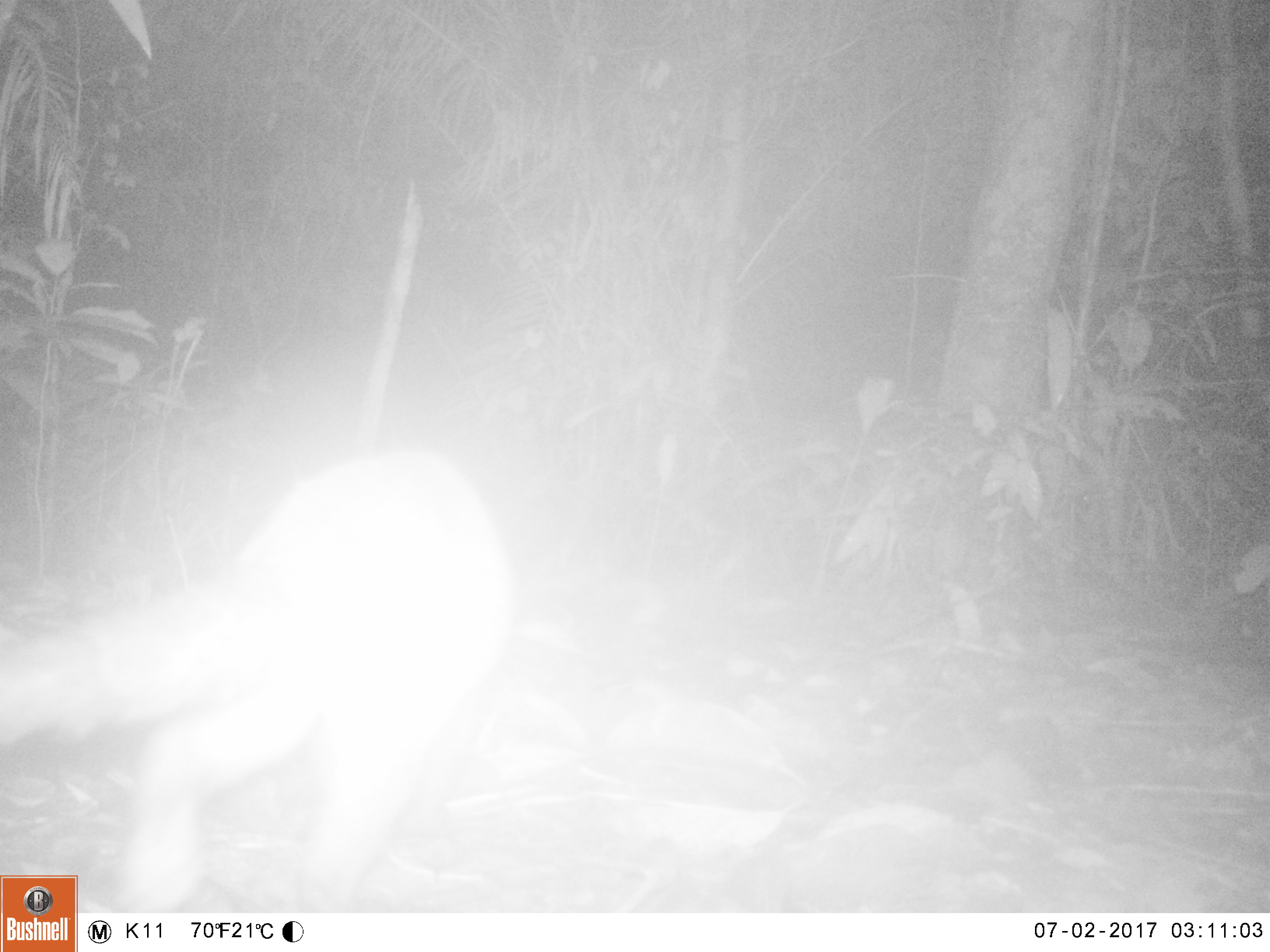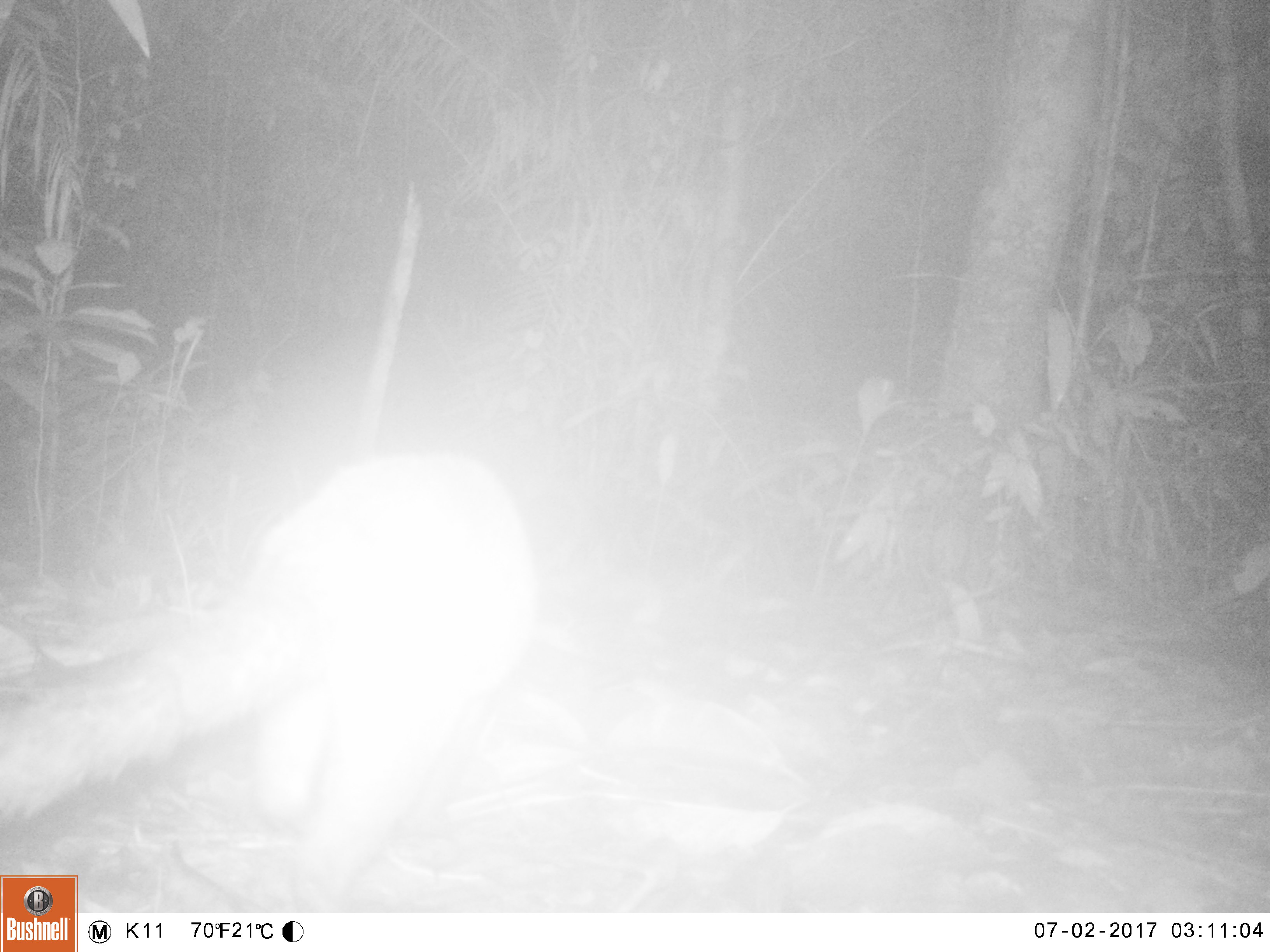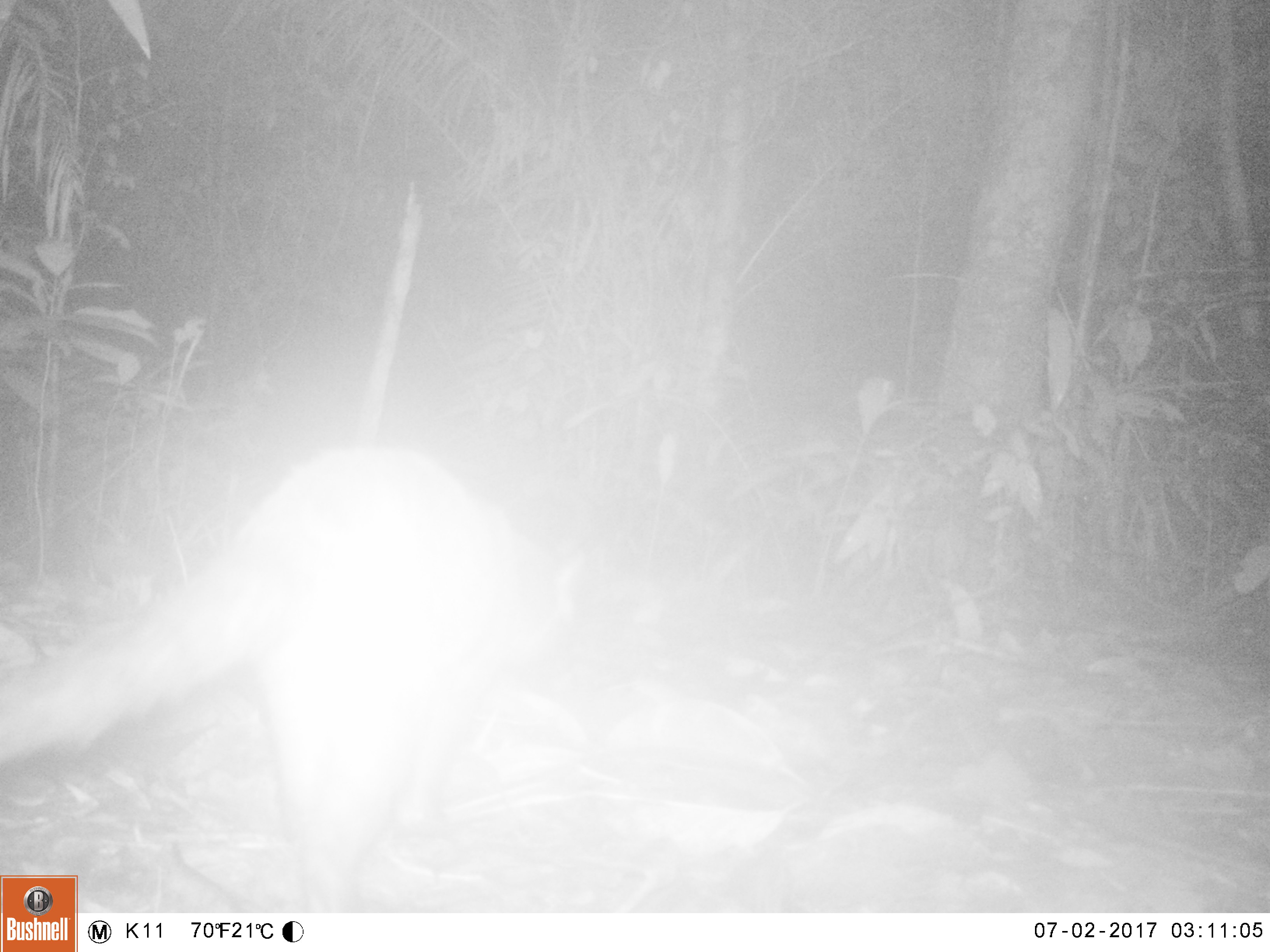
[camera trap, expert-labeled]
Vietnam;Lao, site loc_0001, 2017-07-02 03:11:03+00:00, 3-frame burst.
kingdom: Animalia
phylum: Chordata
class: Mammalia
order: Carnivora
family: Viverridae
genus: Paradoxurus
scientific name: Paradoxurus hermaphroditus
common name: common palm civet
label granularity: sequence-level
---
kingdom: Animalia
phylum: Chordata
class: Mammalia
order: Carnivora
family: Viverridae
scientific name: Paradoxurinae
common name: palm civet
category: unidentified palm civet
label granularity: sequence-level